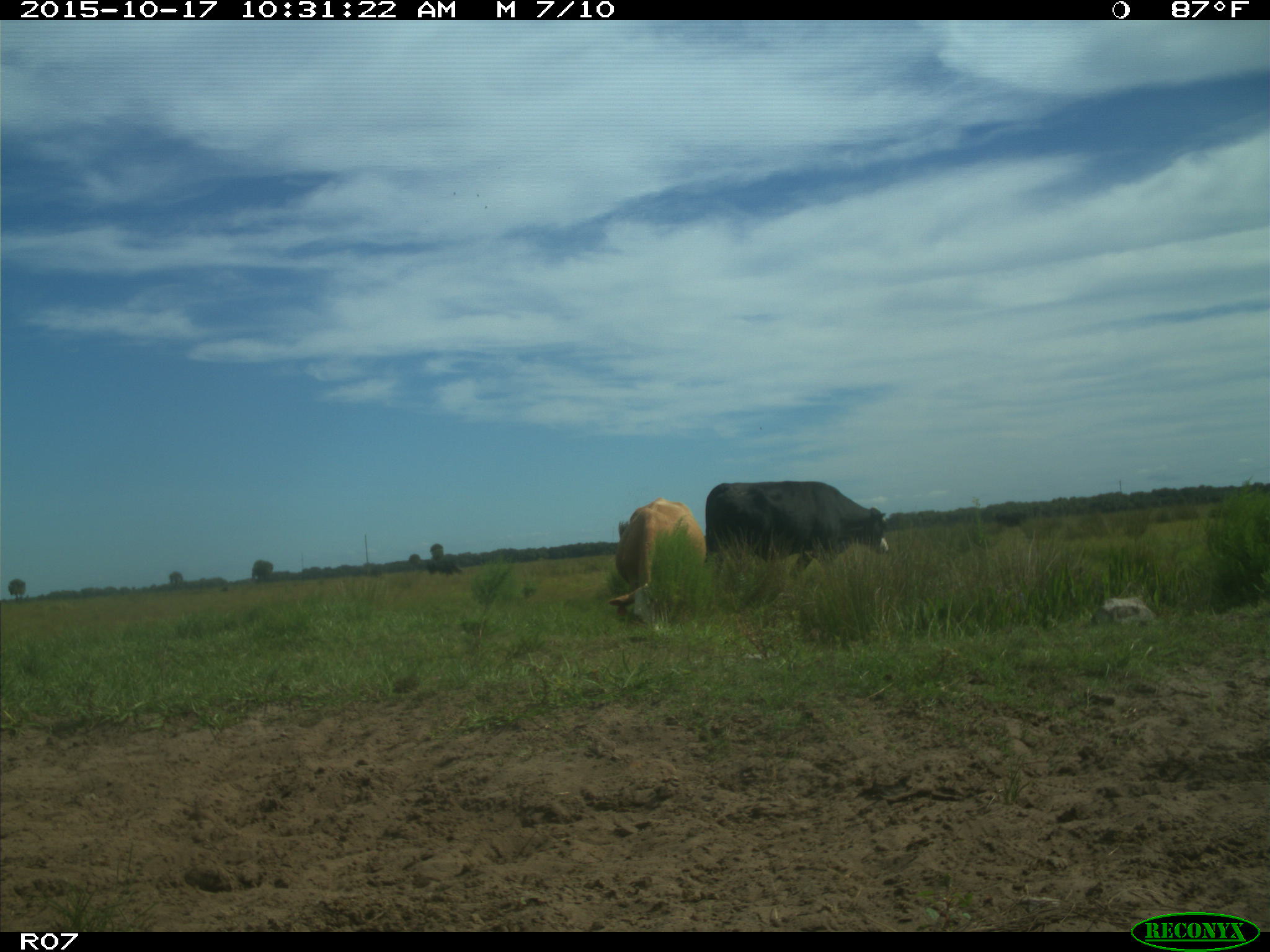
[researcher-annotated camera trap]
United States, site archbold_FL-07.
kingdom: Animalia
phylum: Chordata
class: Mammalia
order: Artiodactyla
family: Bovidae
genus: Bos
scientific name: Bos taurus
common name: domestic cow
Bos taurus (domestic cow).